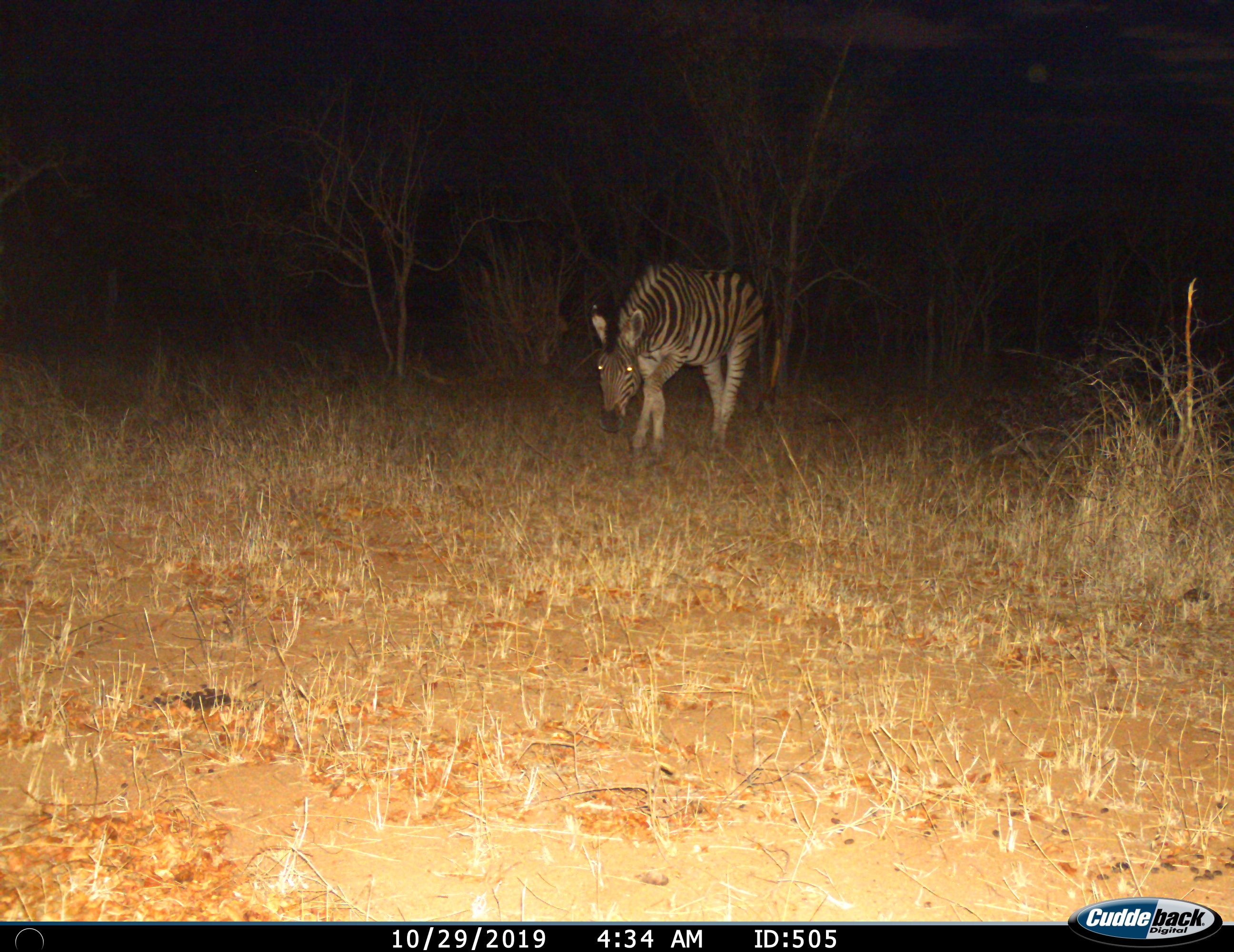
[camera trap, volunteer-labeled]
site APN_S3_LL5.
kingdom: Animalia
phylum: Chordata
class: Mammalia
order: Perissodactyla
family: Equidae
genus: Equus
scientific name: Equus quagga burchellii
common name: burchell's zebra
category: zebraburchells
Zebraburchells (burchell's zebra) (Equus quagga burchellii), count 1. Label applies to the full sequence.